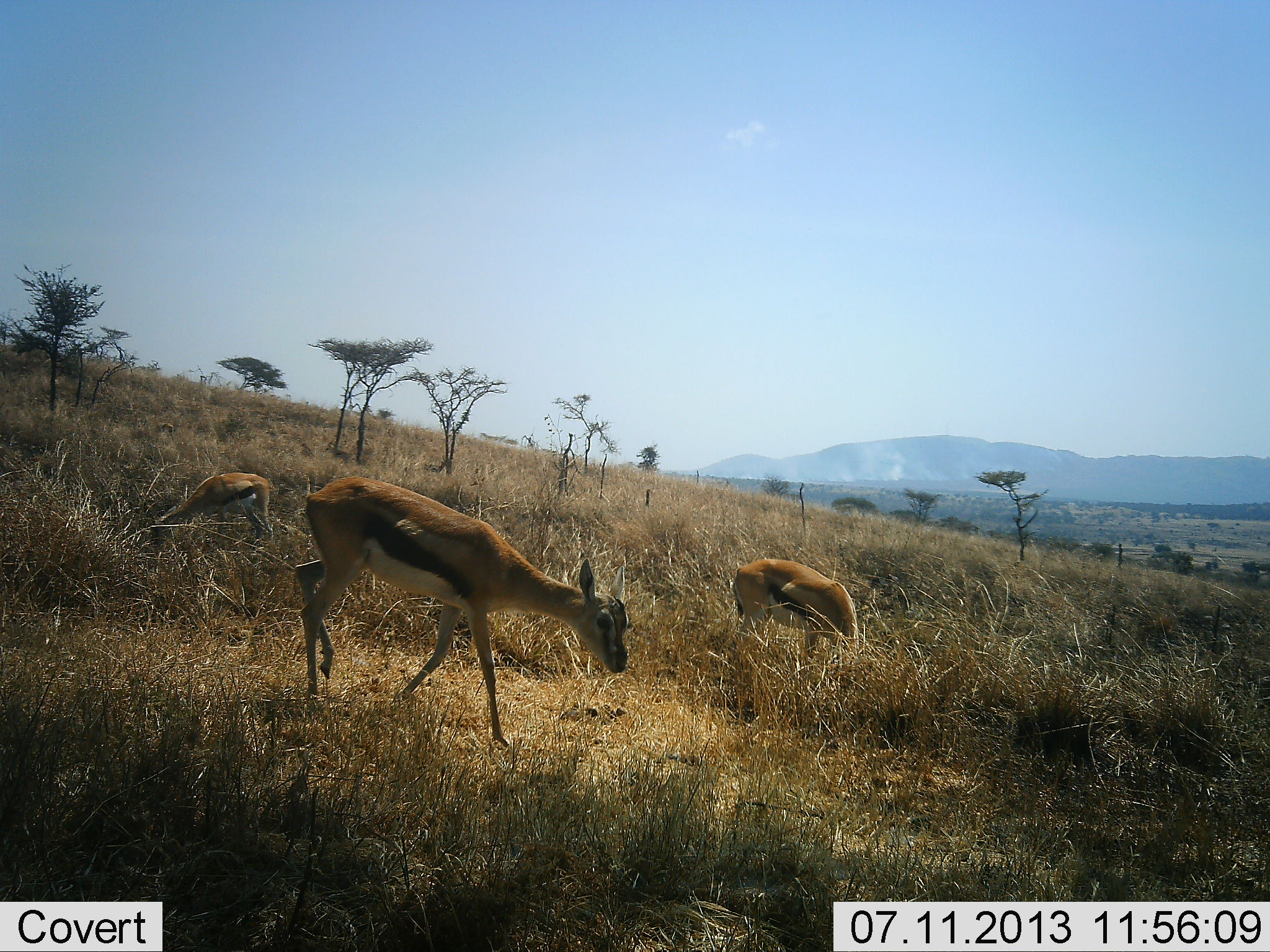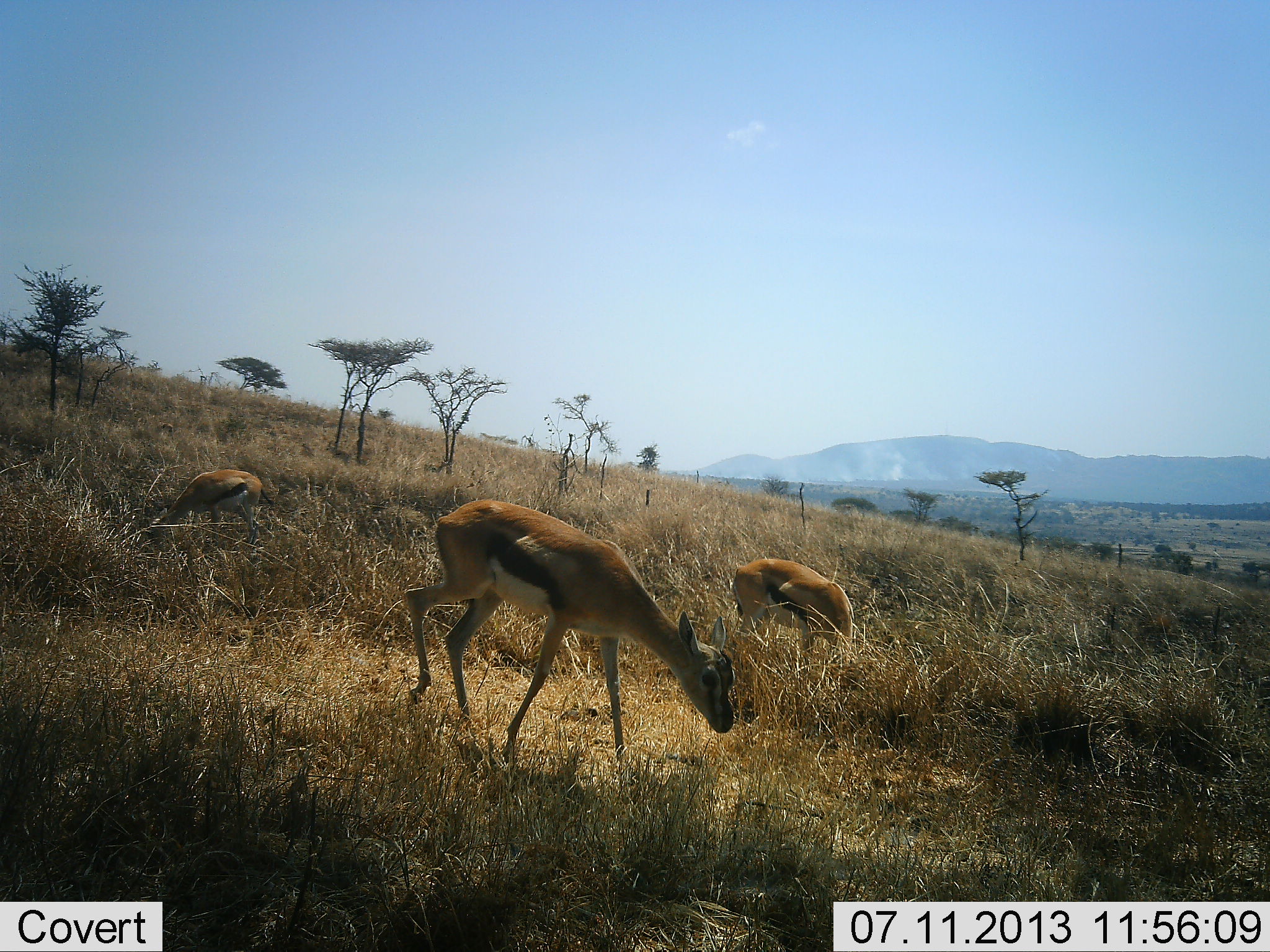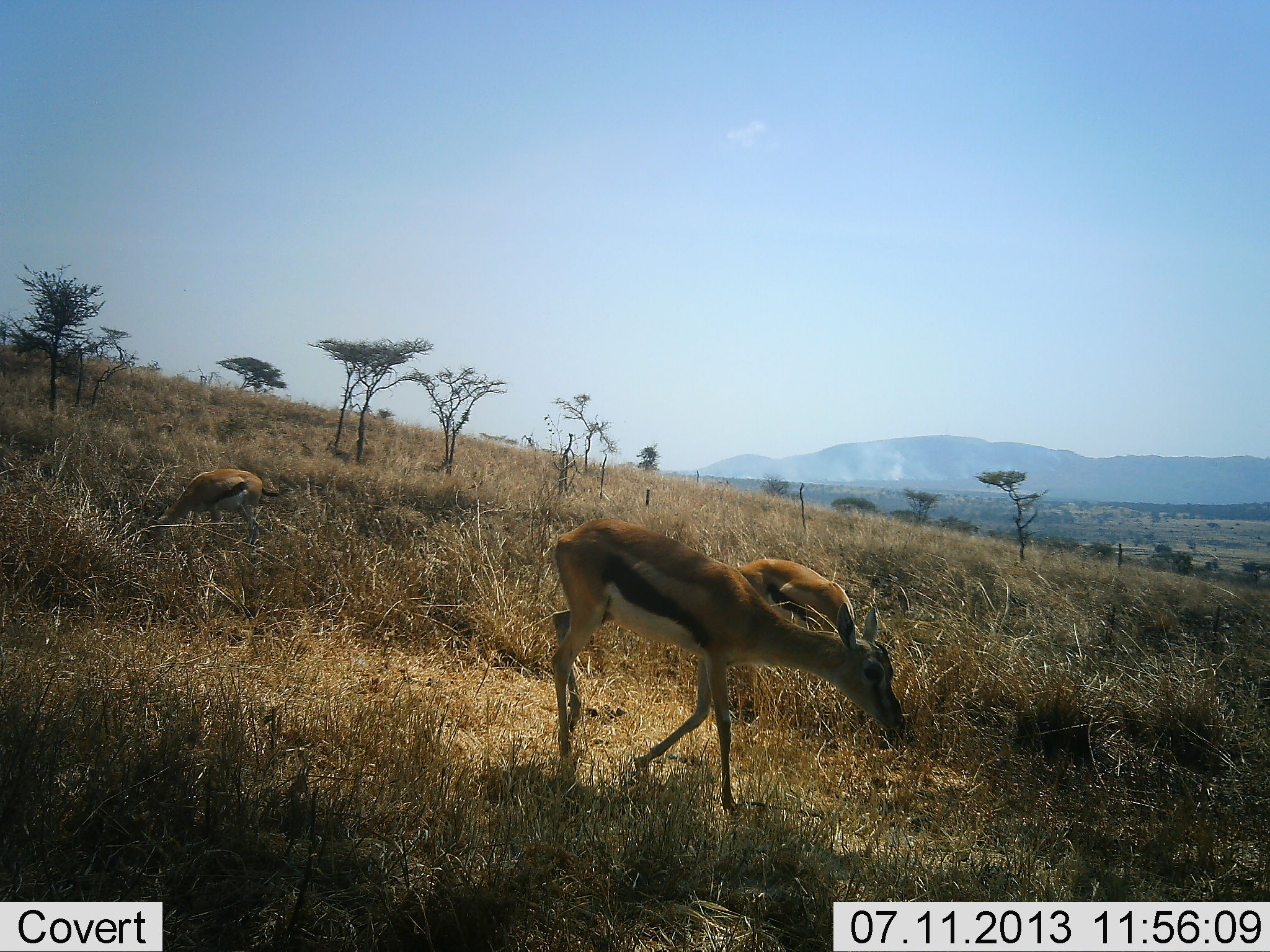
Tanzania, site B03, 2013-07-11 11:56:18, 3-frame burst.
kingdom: Animalia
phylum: Chordata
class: Mammalia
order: Artiodactyla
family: Bovidae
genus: Eudorcas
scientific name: Eudorcas thomsonii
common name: thomson's gazelle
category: gazellethomsons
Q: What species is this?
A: Gazellethomsons (thomson's gazelle) (Eudorcas thomsonii).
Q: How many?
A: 3.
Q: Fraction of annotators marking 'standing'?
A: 11%.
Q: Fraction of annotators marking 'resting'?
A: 0%.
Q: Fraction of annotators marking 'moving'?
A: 71%.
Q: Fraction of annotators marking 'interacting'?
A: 0%.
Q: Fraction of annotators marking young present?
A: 9%.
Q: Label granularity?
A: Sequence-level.